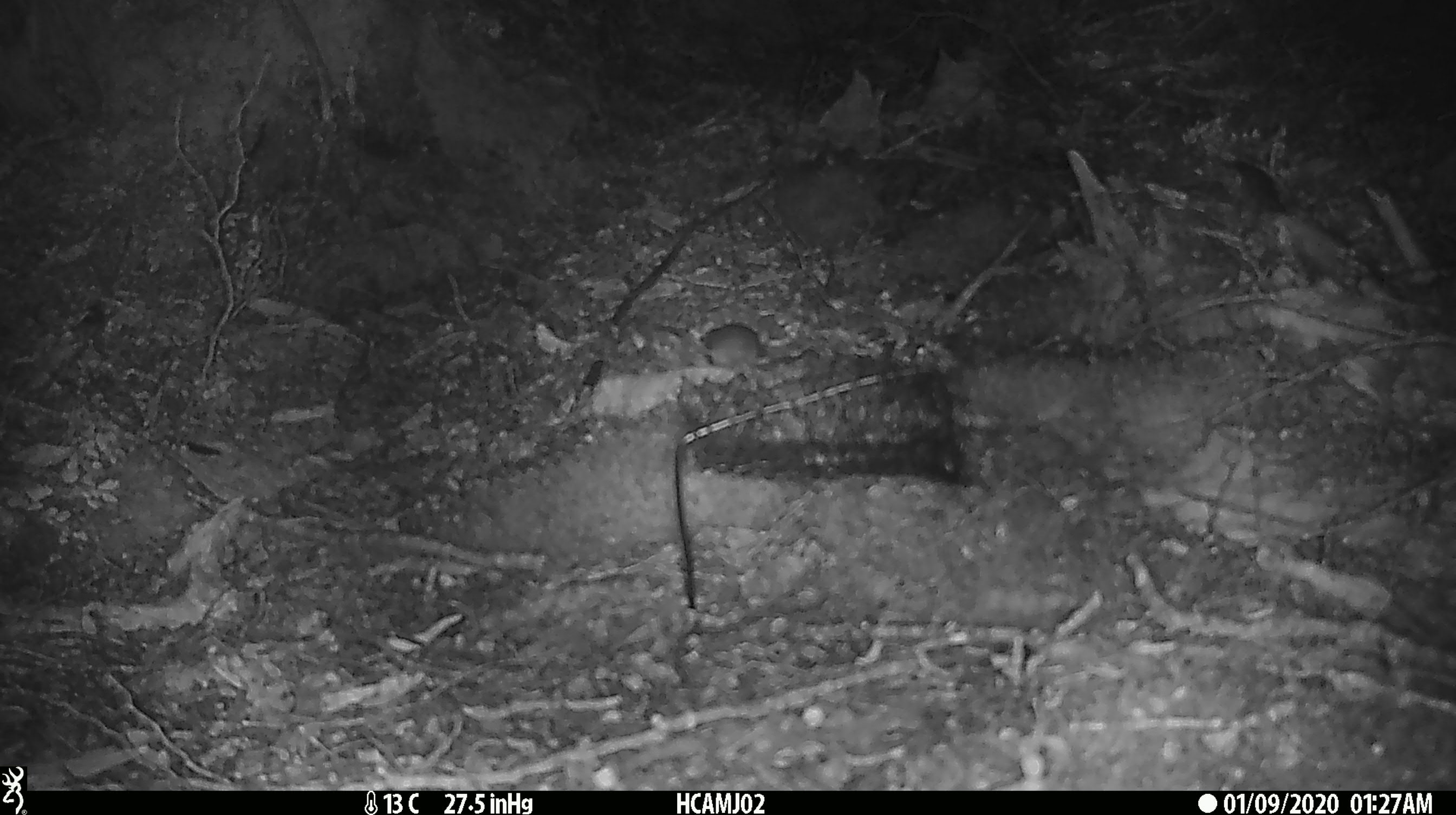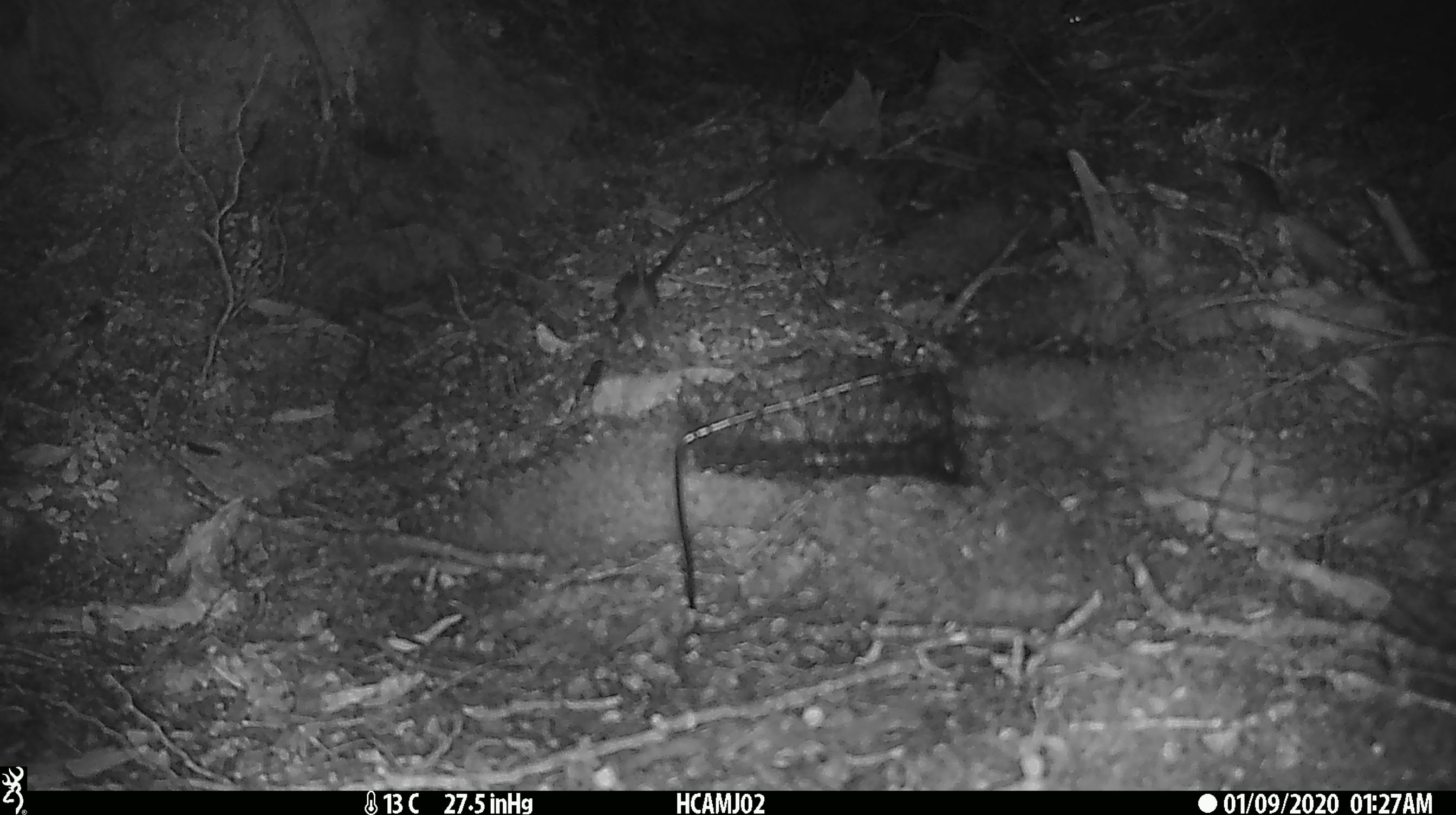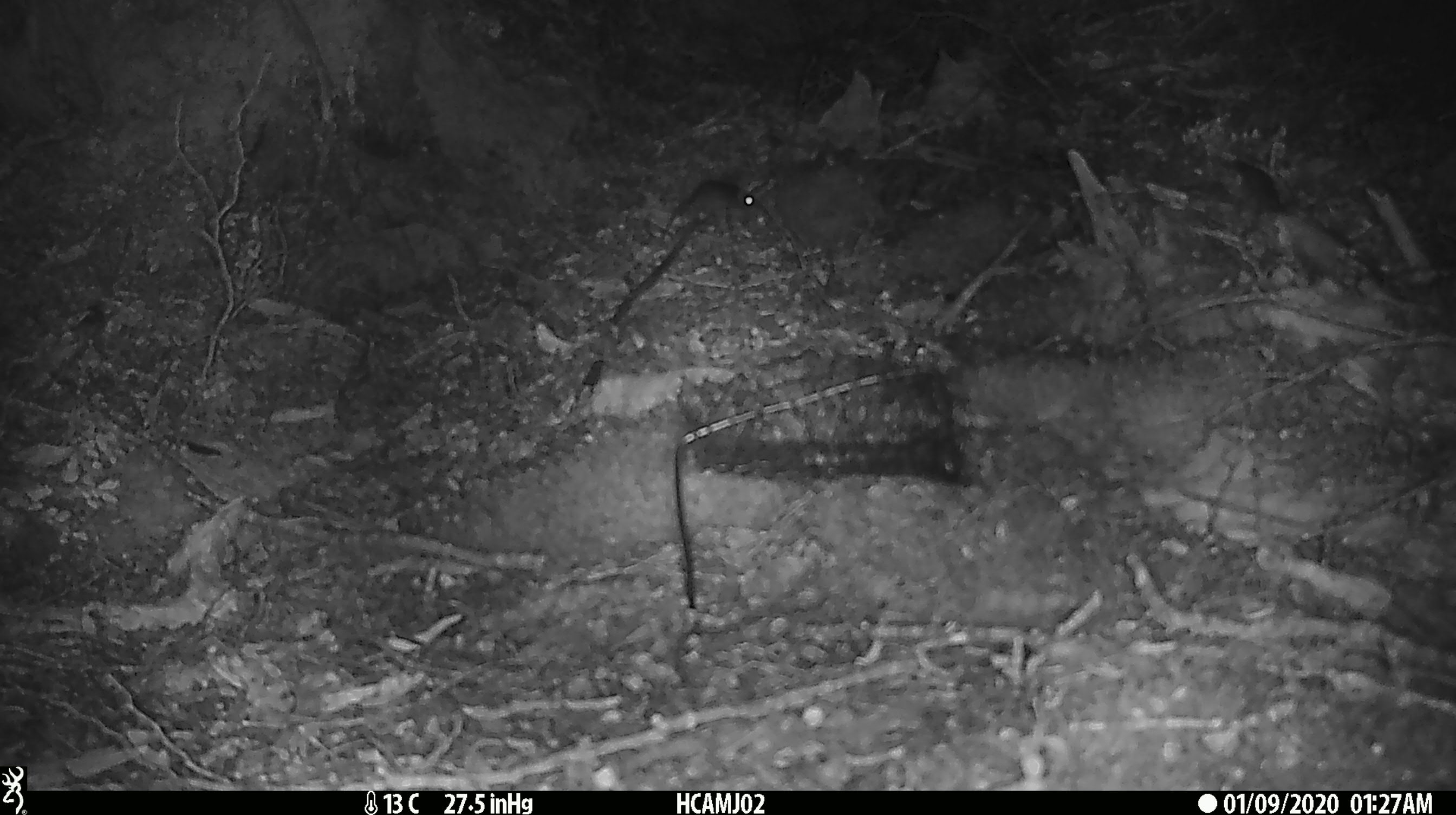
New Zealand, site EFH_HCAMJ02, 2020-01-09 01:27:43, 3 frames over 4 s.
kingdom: Animalia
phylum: Chordata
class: Mammalia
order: Rodentia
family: Muridae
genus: Mus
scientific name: Mus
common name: mouse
Mouse (Mus).